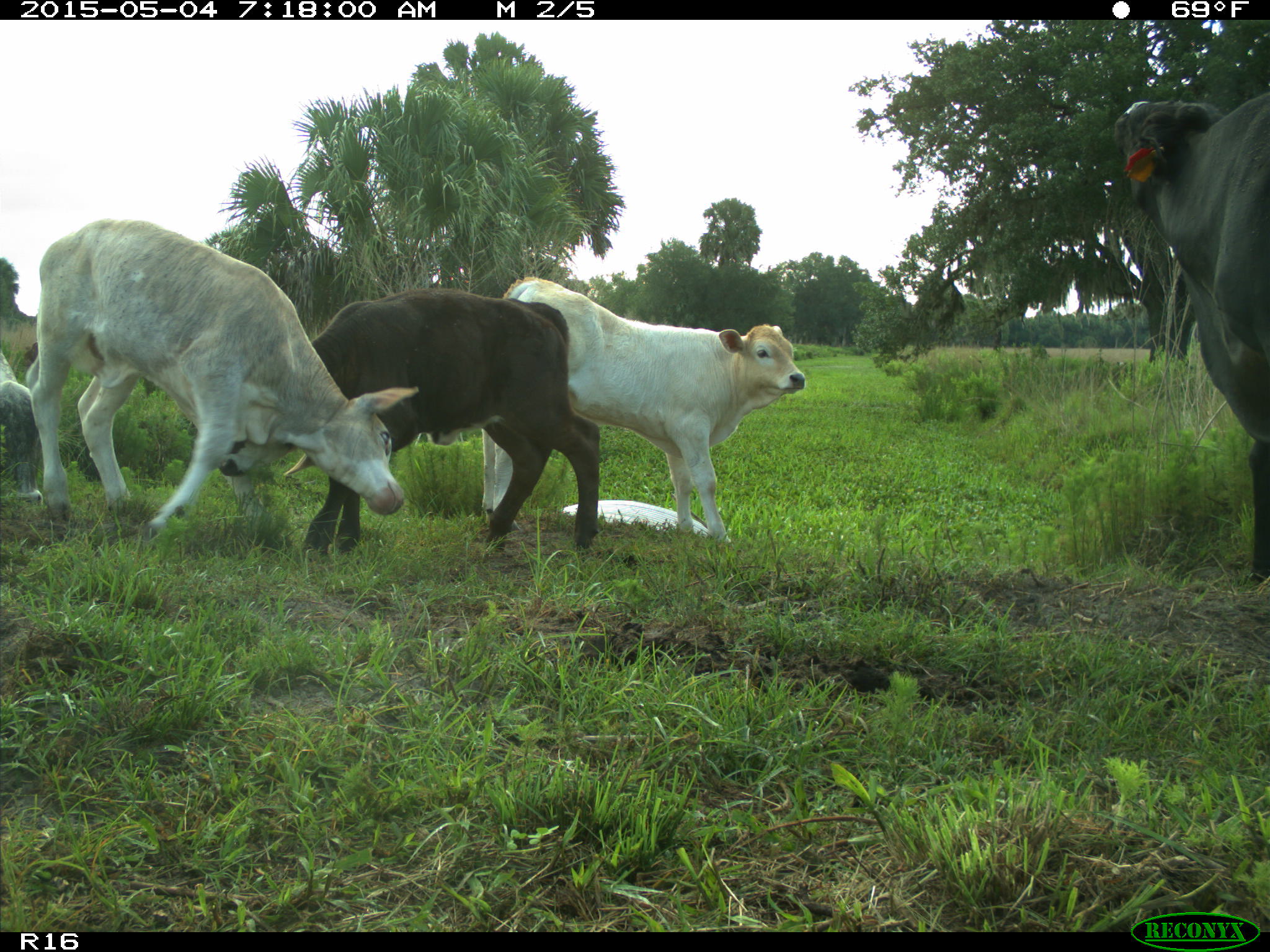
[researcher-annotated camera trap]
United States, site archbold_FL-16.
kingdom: Animalia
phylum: Chordata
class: Mammalia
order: Artiodactyla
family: Bovidae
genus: Bos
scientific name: Bos taurus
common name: domestic cow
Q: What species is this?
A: Bos taurus (domestic cow).